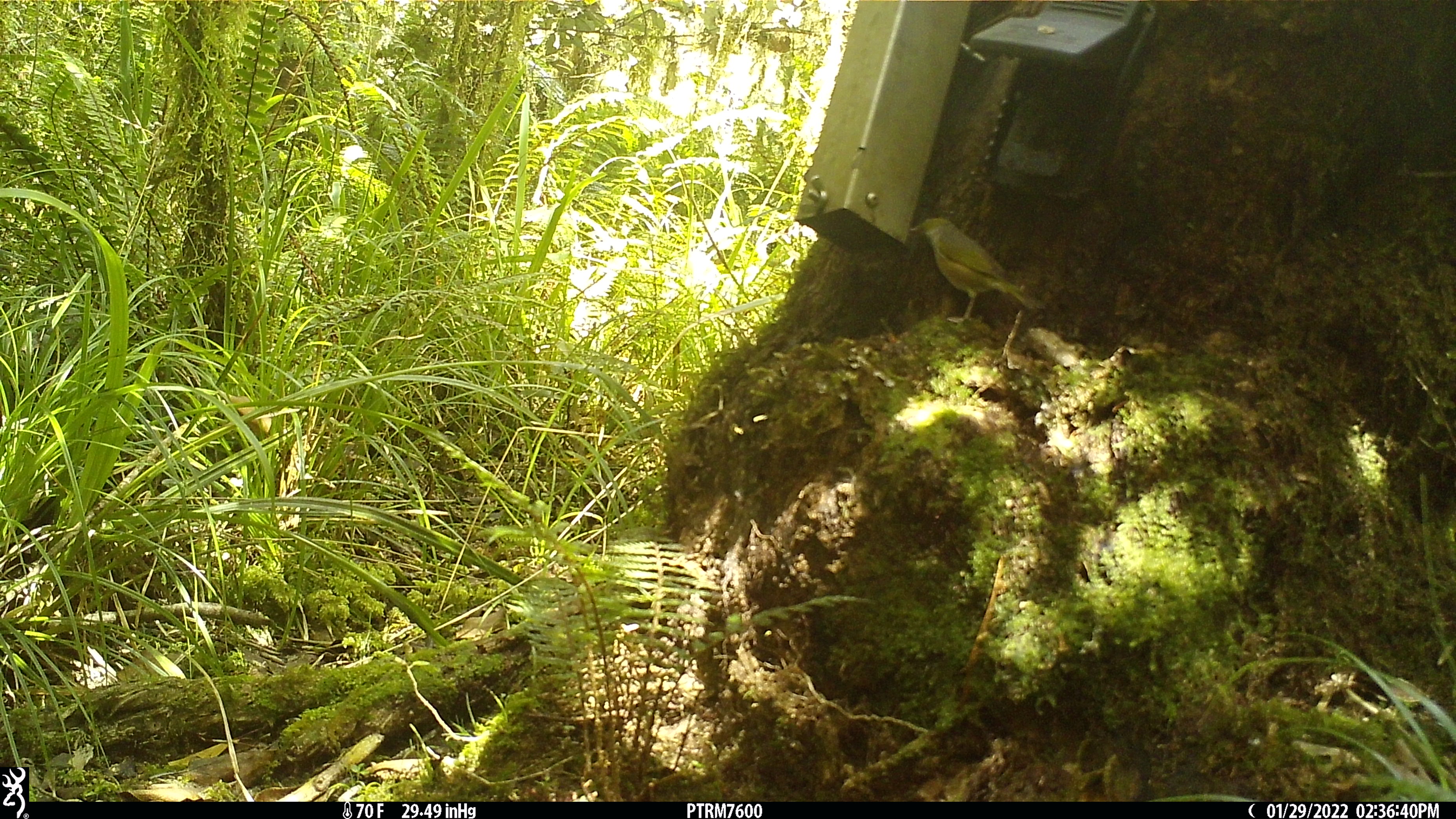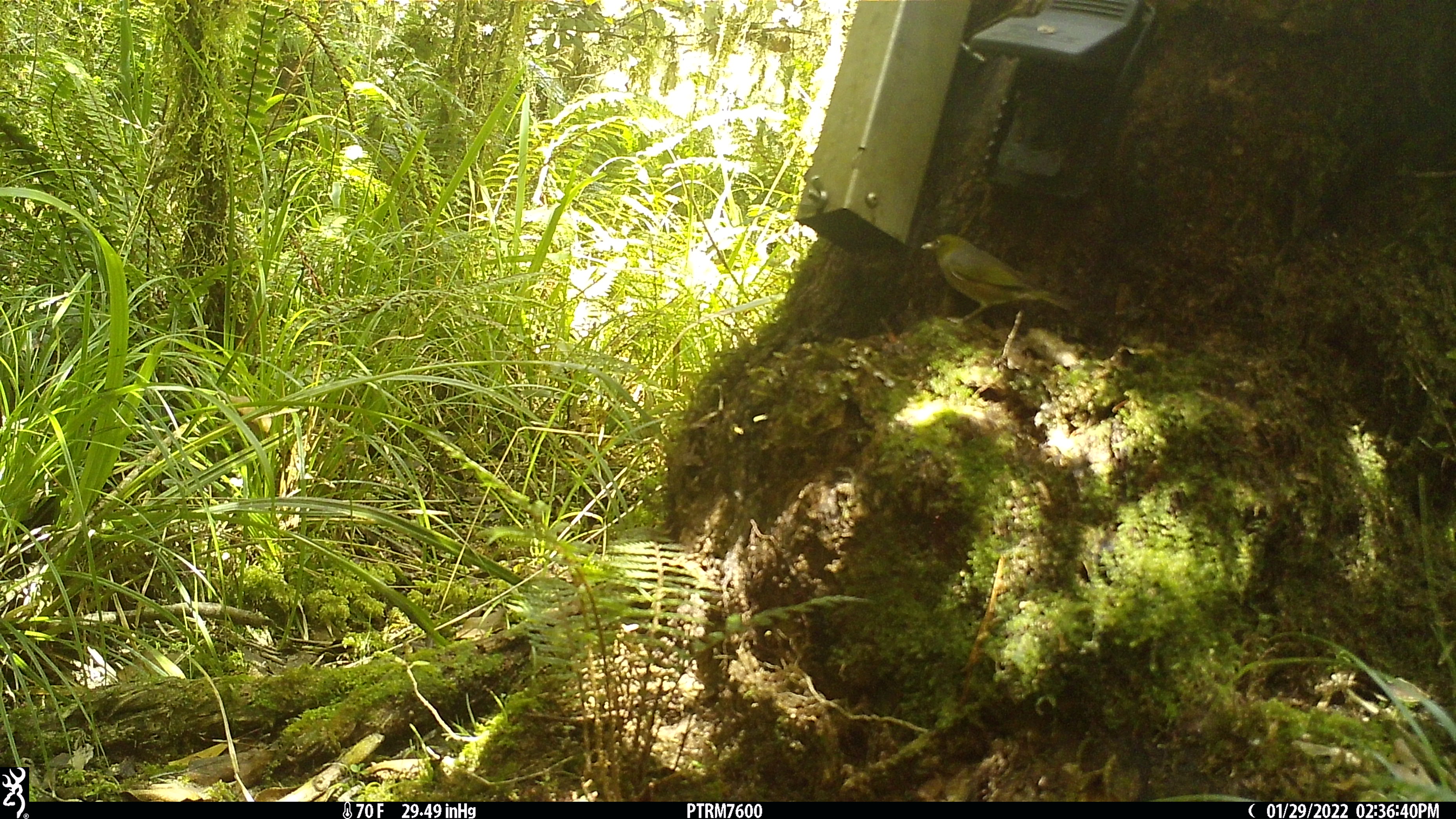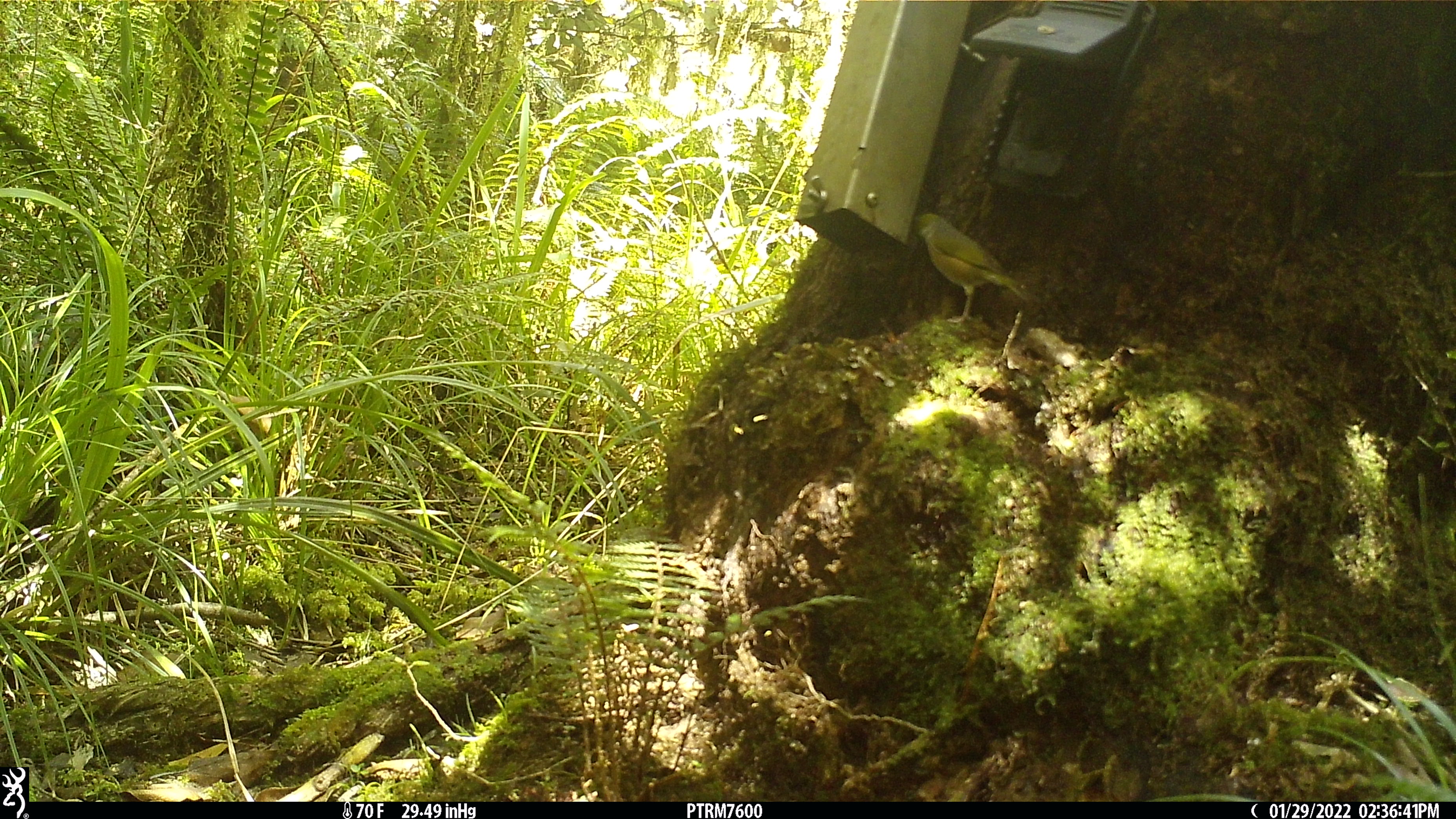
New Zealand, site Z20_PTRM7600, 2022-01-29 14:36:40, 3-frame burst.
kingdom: Animalia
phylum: Chordata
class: Aves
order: Passeriformes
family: Zosteropidae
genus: Zosterops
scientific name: Zosterops lateralis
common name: silvereye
Silvereye (Zosterops lateralis).